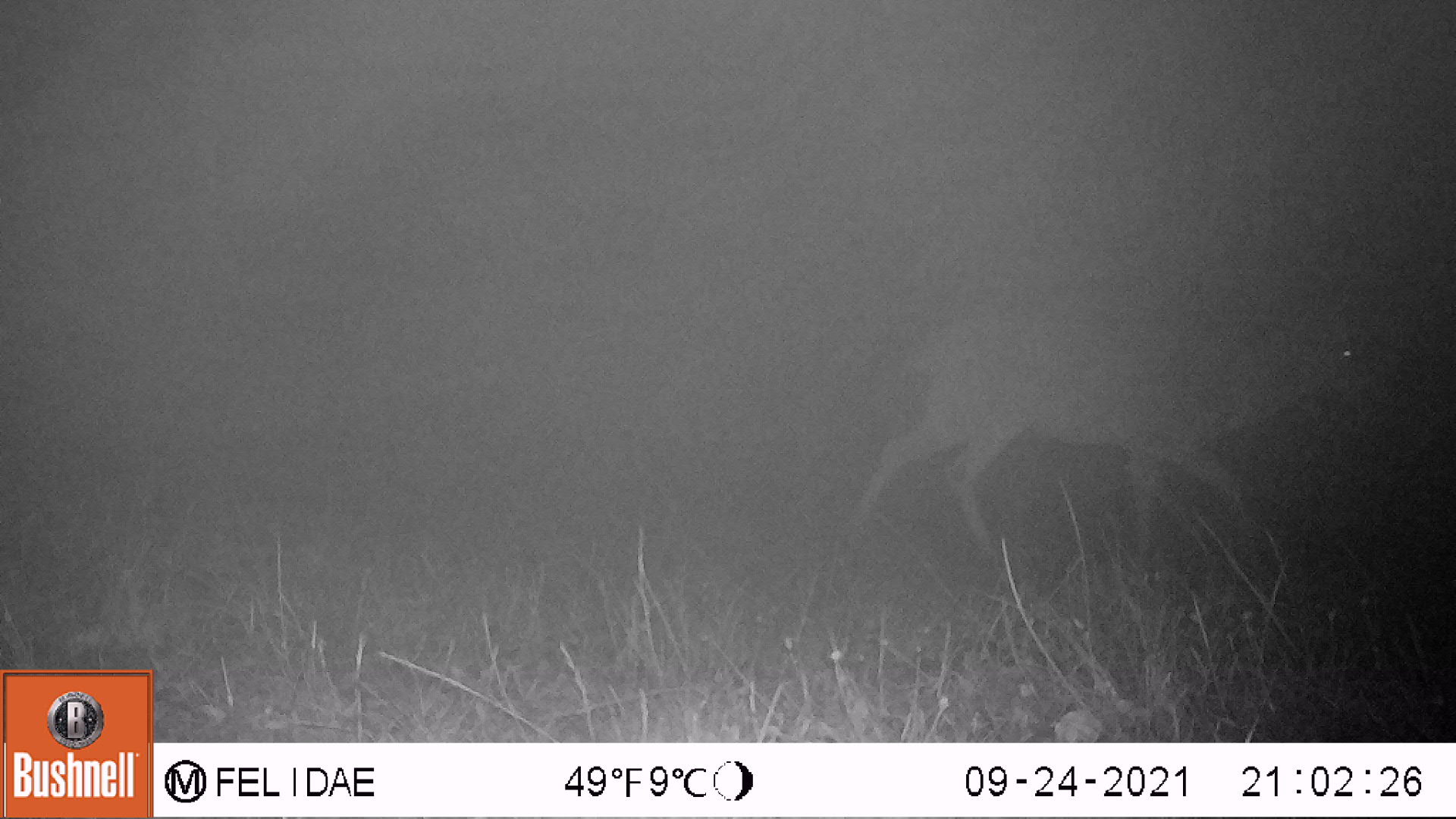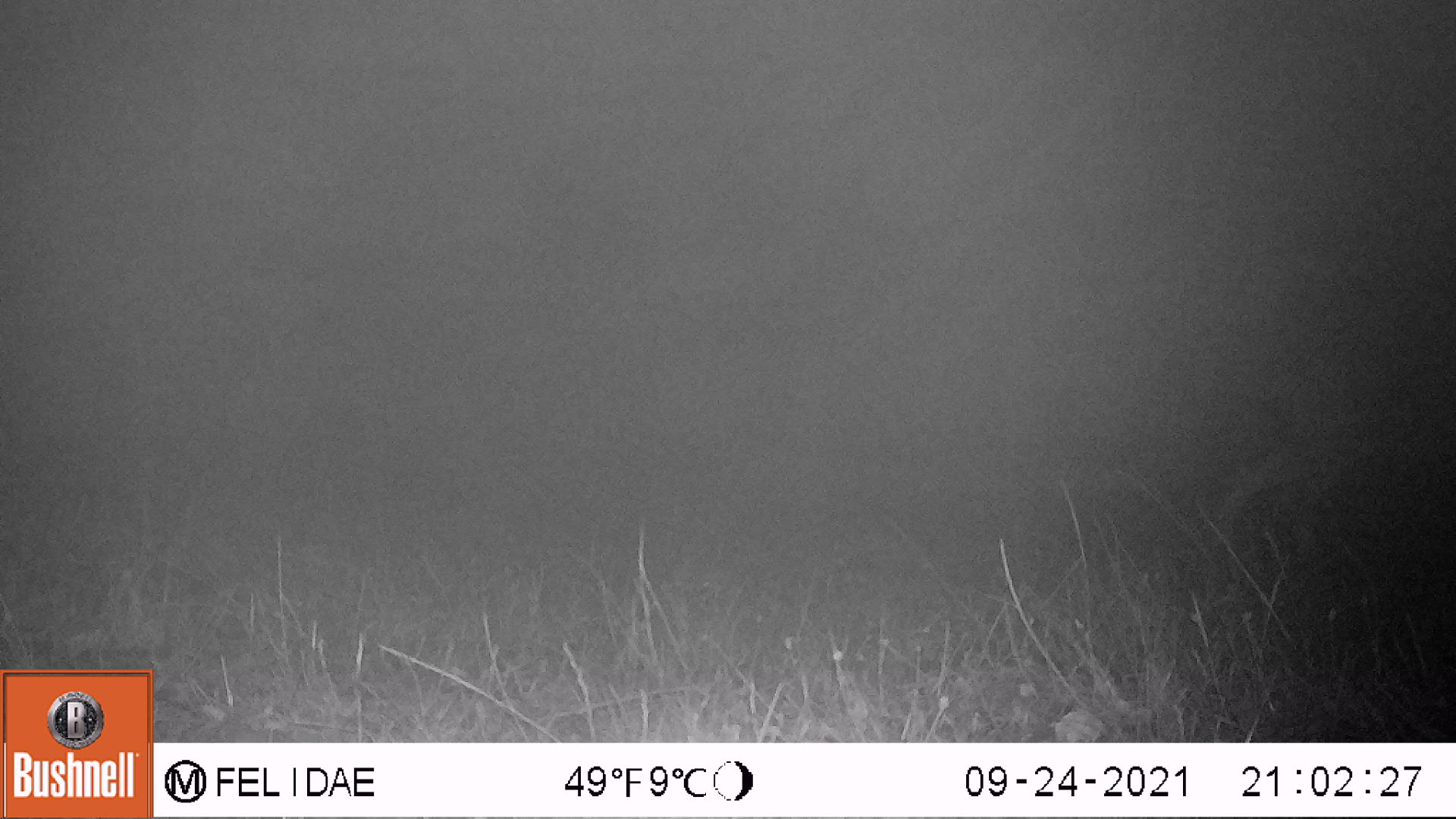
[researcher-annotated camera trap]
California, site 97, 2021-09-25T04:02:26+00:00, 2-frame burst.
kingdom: Animalia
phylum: Chordata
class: Mammalia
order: Artiodactyla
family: Cervidae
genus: Odocoileus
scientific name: Odocoileus hemionus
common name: mule deer